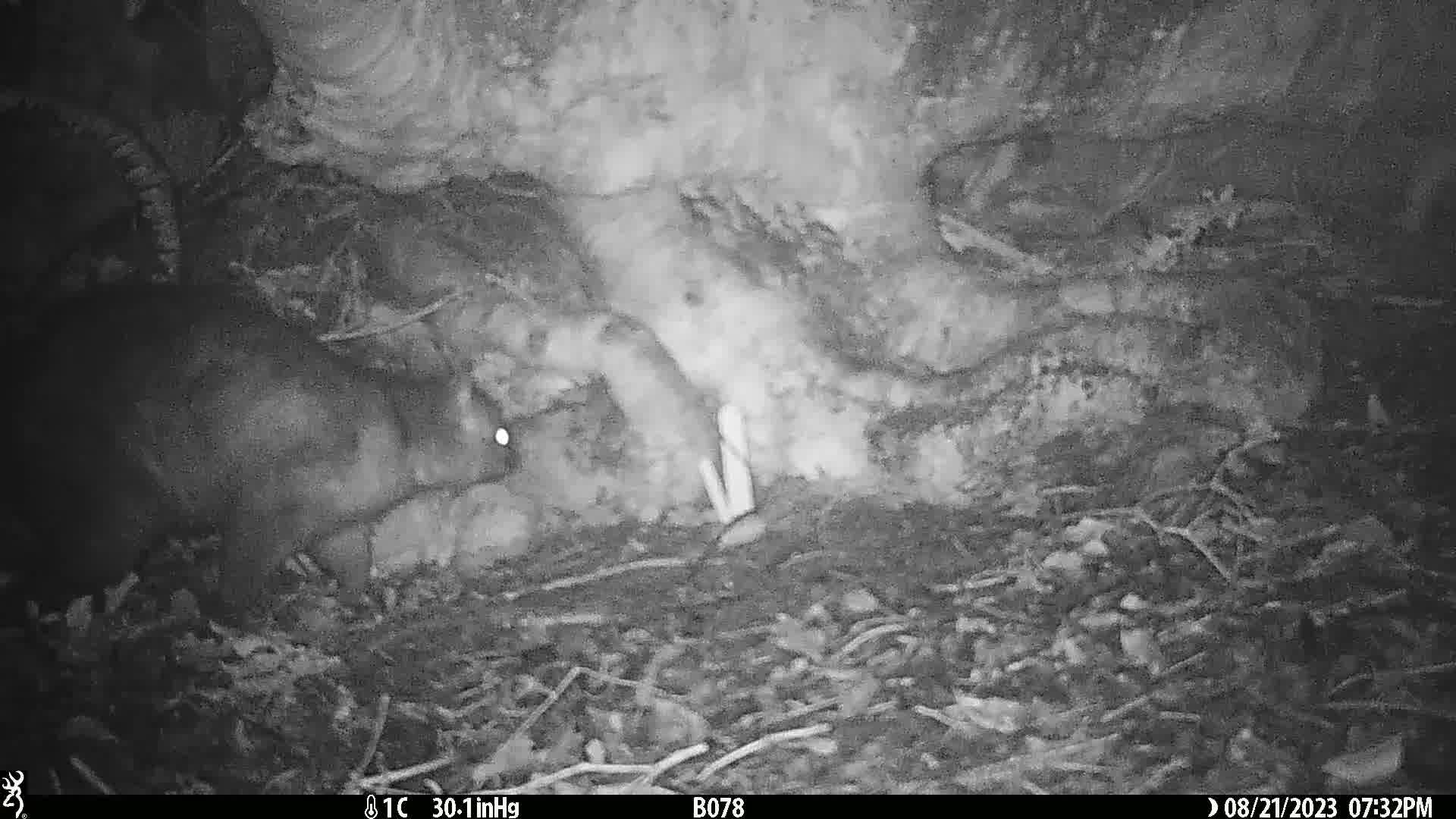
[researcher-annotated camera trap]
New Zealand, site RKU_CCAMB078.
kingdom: Animalia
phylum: Chordata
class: Mammalia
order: Diprotodontia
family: Phalangeridae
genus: Trichosurus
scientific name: Trichosurus vulpecula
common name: common brushtail possum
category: possum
Possum (common brushtail possum) (Trichosurus vulpecula).